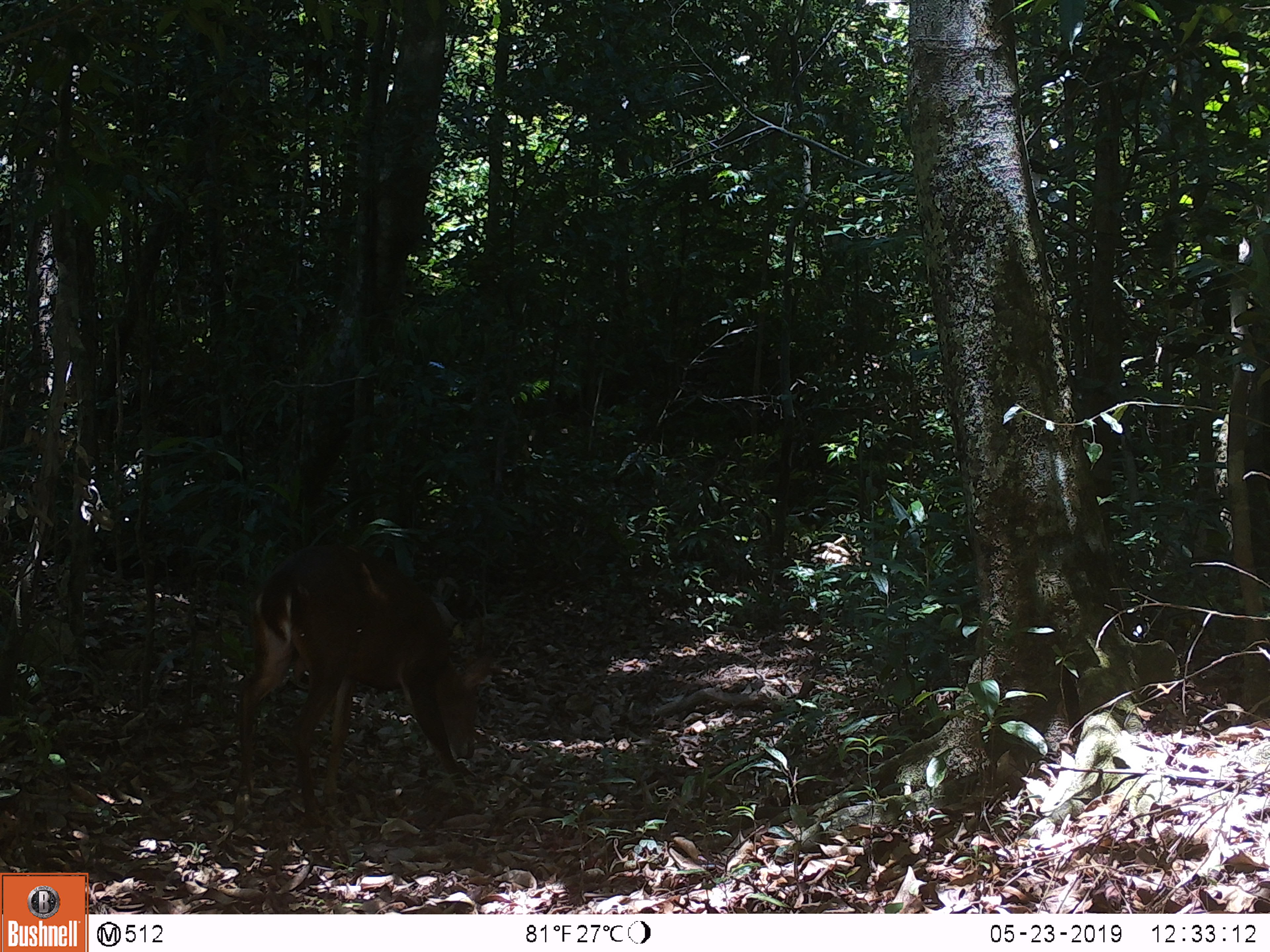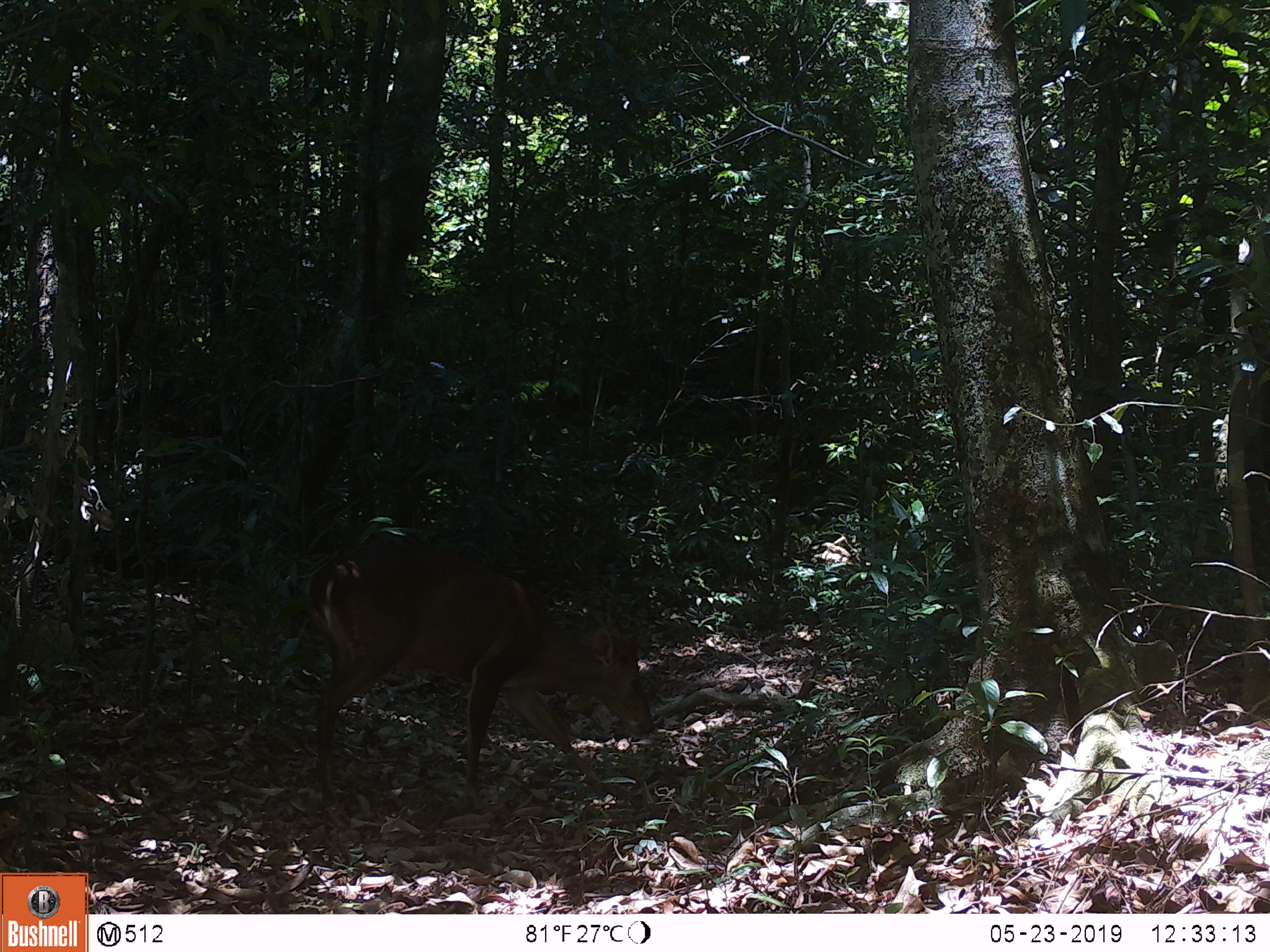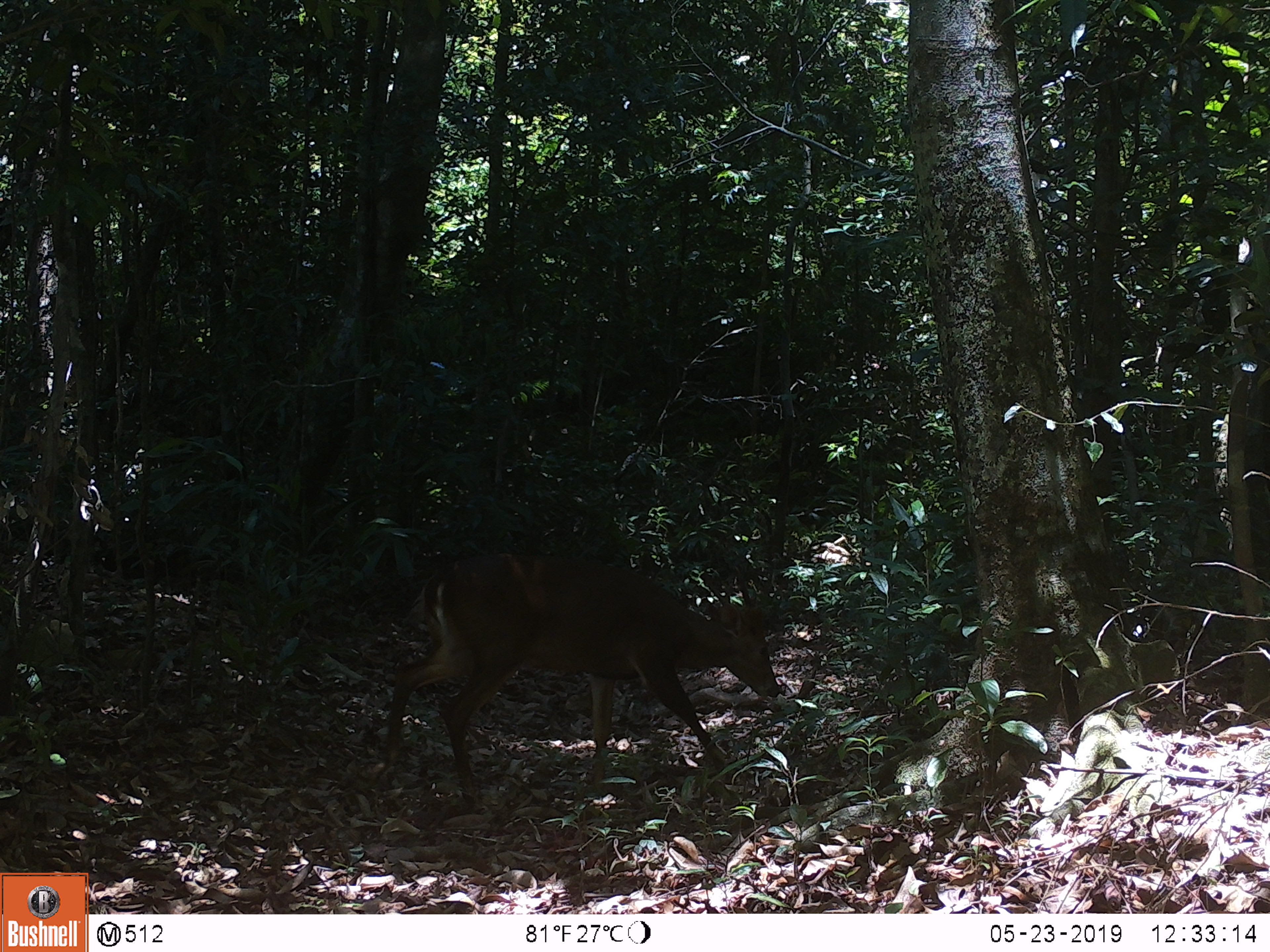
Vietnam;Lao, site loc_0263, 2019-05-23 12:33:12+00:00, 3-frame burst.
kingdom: Animalia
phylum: Chordata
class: Mammalia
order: Artiodactyla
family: Cervidae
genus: Muntiacus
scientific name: Muntiacus vuquangensis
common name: large-antlered muntjac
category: large antlered muntjac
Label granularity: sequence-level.